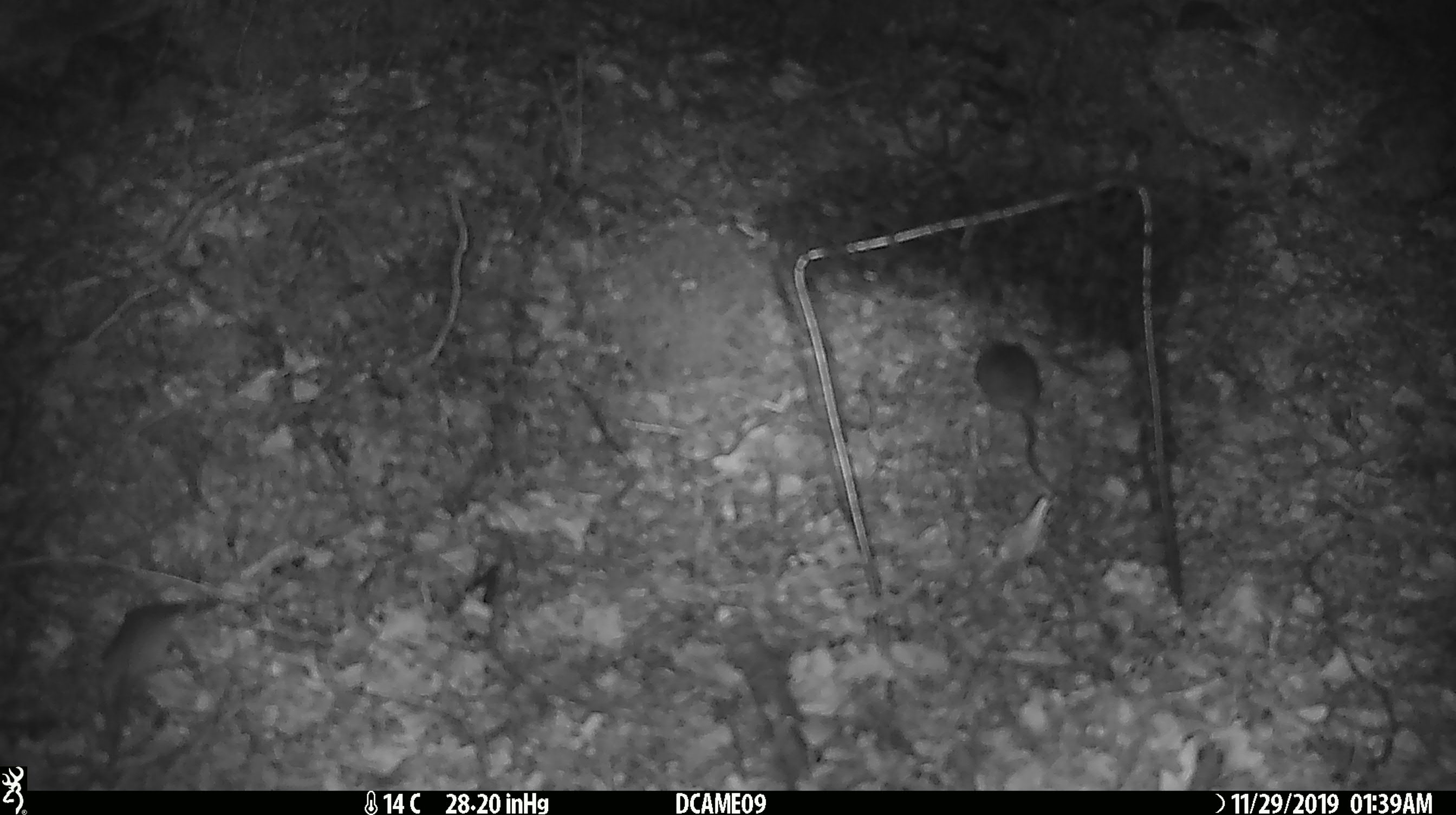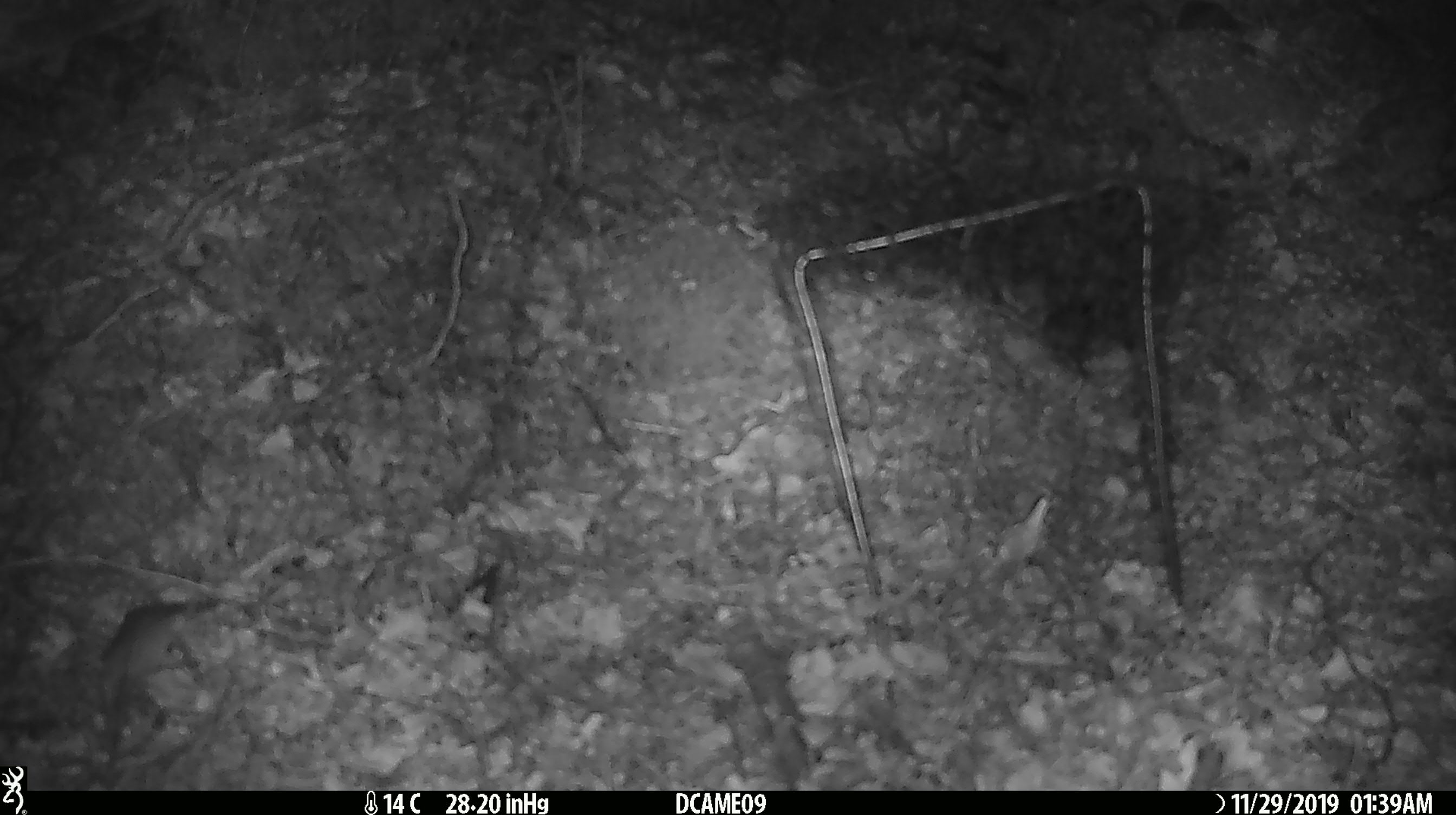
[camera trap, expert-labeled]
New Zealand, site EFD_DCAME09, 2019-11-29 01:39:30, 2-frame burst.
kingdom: Animalia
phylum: Chordata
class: Mammalia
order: Rodentia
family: Muridae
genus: Mus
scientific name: Mus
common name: mouse